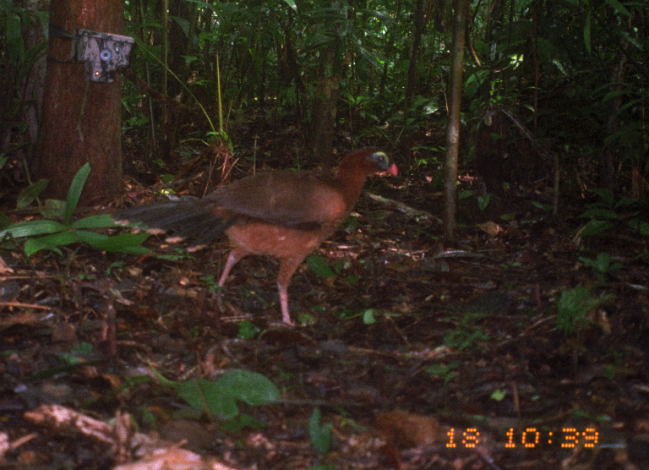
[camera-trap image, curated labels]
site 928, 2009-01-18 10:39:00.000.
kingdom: Animalia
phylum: Chordata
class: Aves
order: Galliformes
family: Cracidae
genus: Nothocrax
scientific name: Nothocrax urumutum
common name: nocturnal curassow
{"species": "Nothocrax urumutum (nocturnal curassow)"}